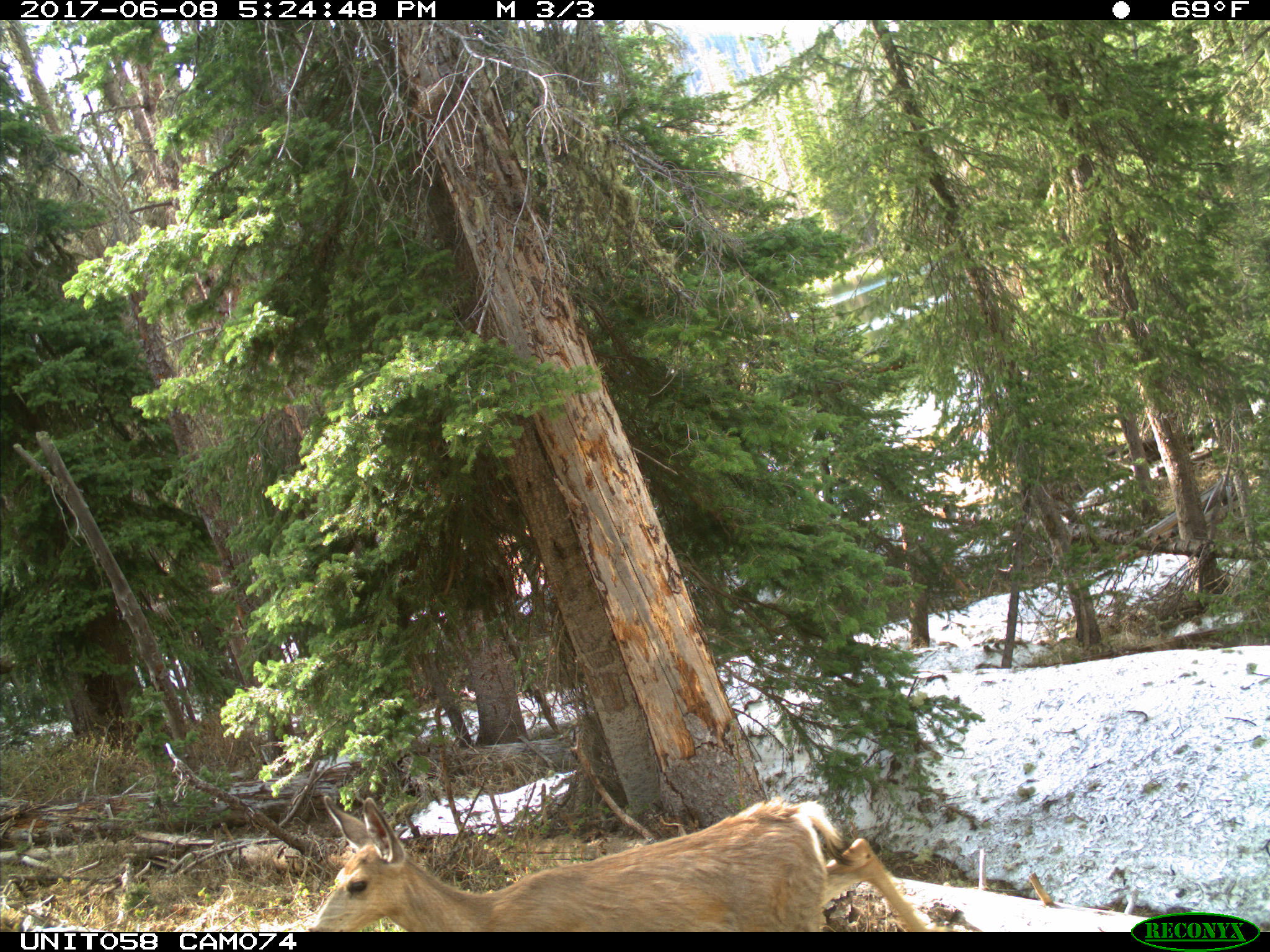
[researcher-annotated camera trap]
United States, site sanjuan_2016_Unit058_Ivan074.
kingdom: Animalia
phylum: Chordata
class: Mammalia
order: Artiodactyla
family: Cervidae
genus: Odocoileus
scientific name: Odocoileus hemionus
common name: mule deer